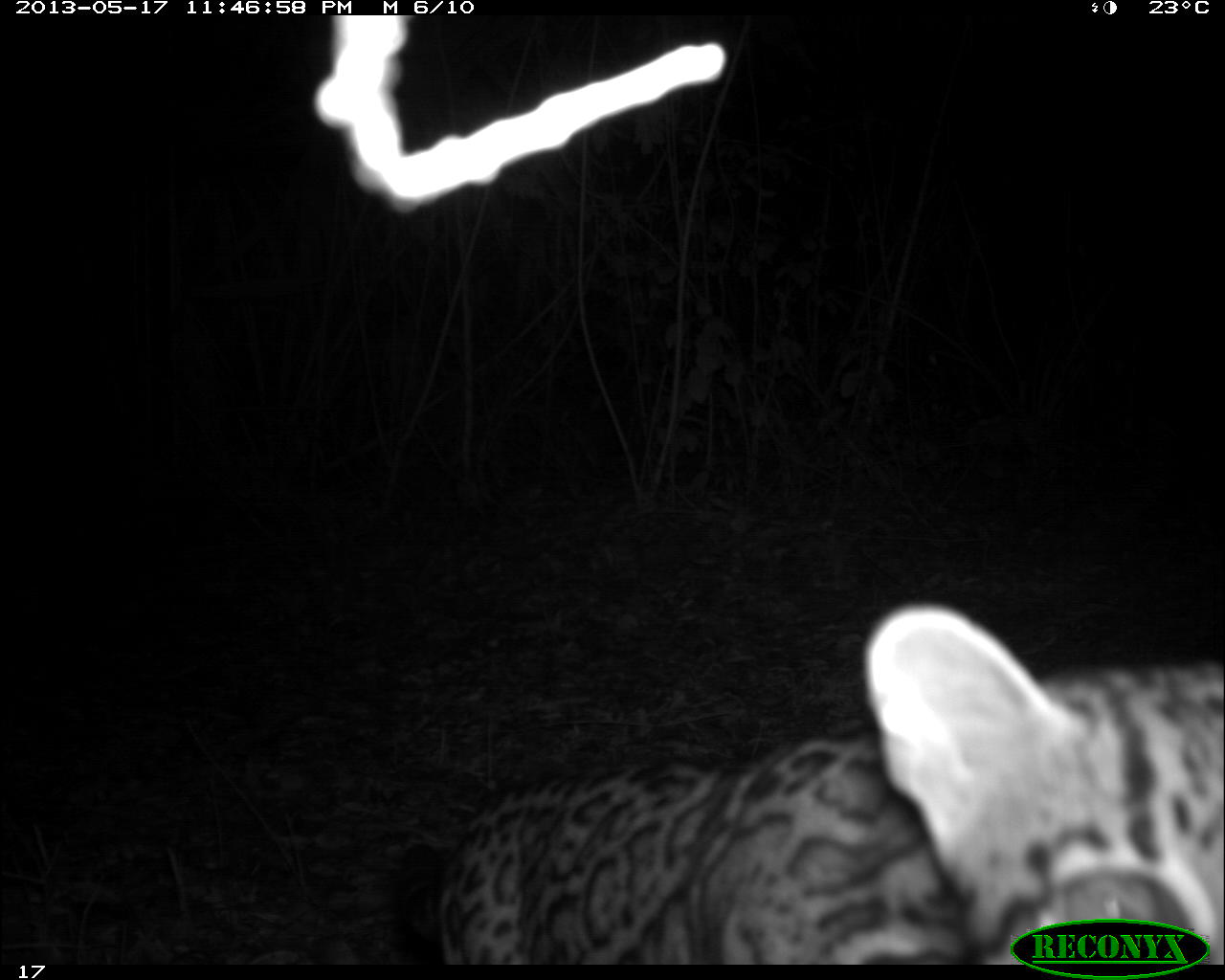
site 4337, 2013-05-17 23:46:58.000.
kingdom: Animalia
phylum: Chordata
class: Mammalia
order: Carnivora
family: Felidae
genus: Leopardus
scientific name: Leopardus pardalis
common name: ocelot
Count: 1.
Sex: female.